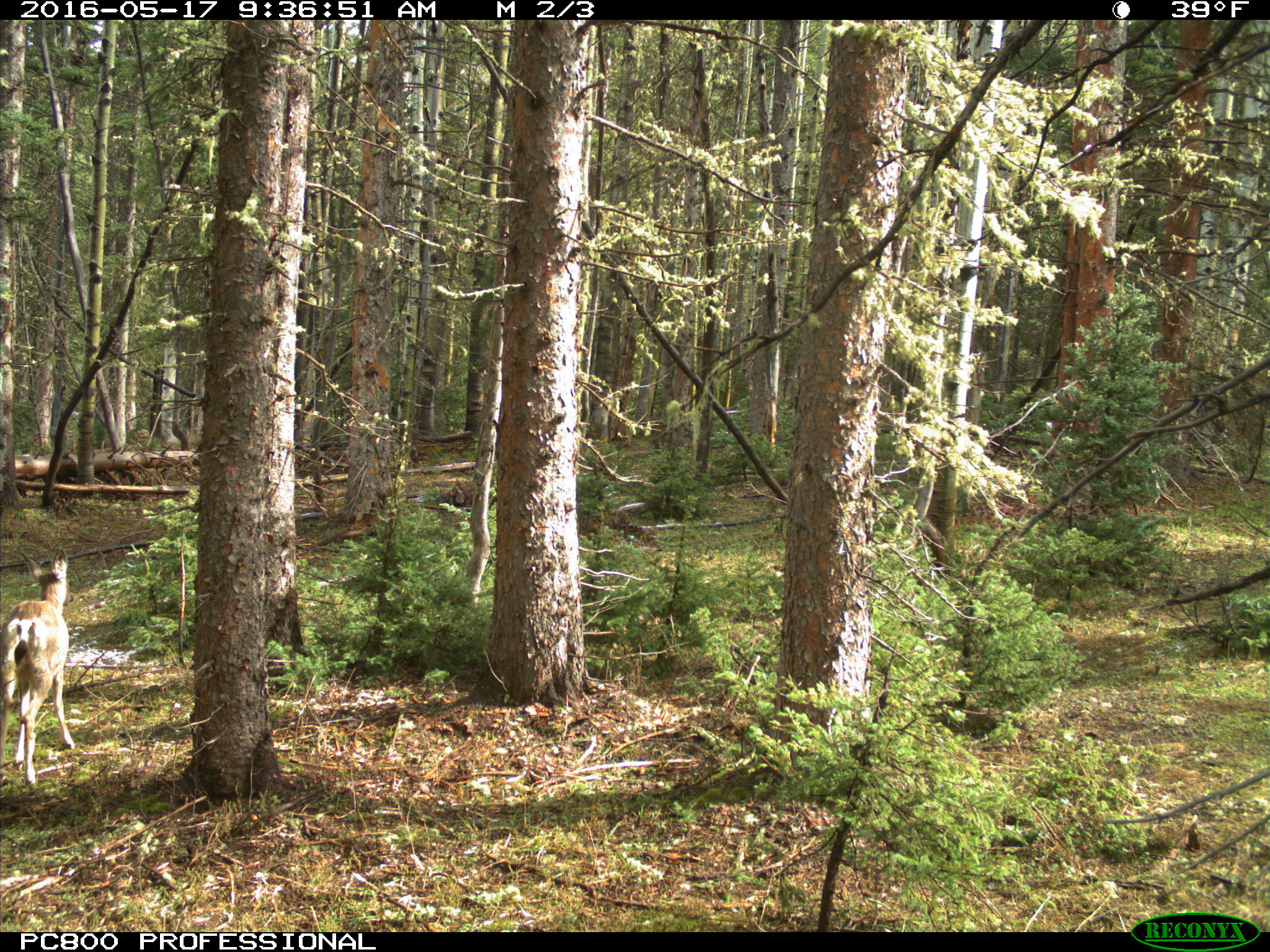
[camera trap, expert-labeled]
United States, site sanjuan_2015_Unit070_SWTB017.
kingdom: Animalia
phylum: Chordata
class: Mammalia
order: Artiodactyla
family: Cervidae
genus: Odocoileus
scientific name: Odocoileus hemionus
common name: mule deer